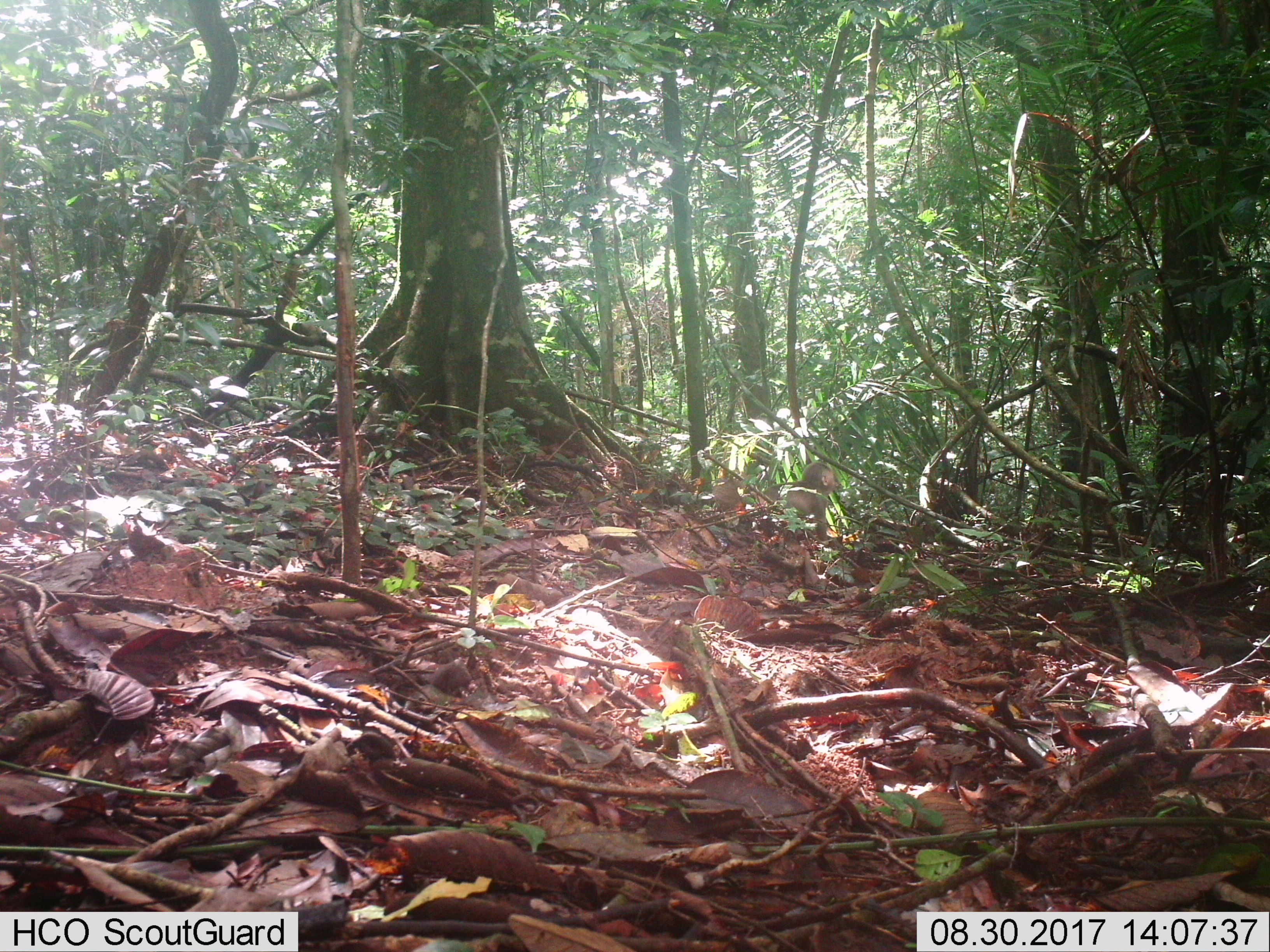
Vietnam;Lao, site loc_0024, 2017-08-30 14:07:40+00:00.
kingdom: Animalia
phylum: Chordata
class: Mammalia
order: Primates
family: Cercopithecidae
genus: Macaca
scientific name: Macaca arctoides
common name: stump-tailed macaque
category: stump tailed macaque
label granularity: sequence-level